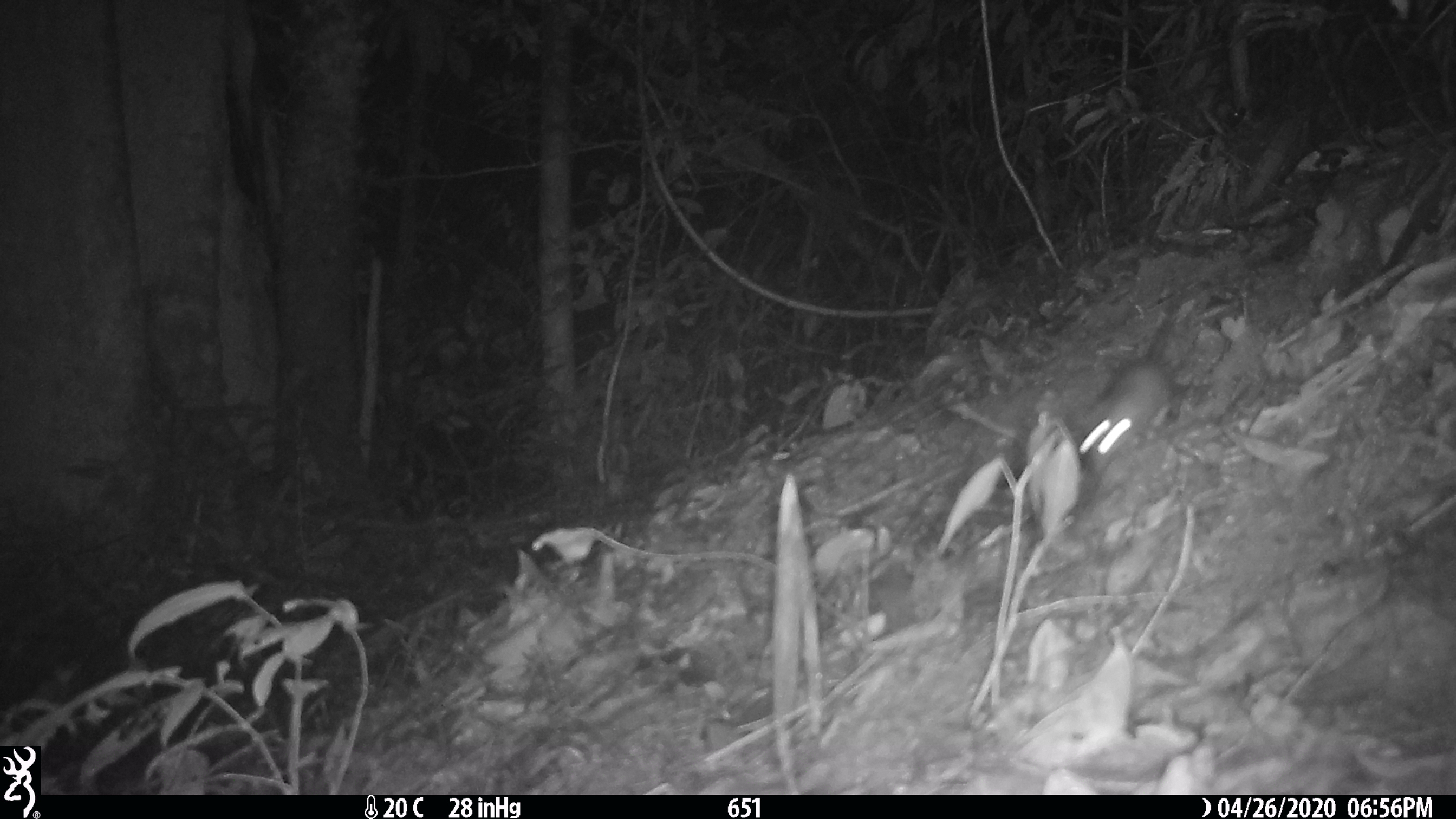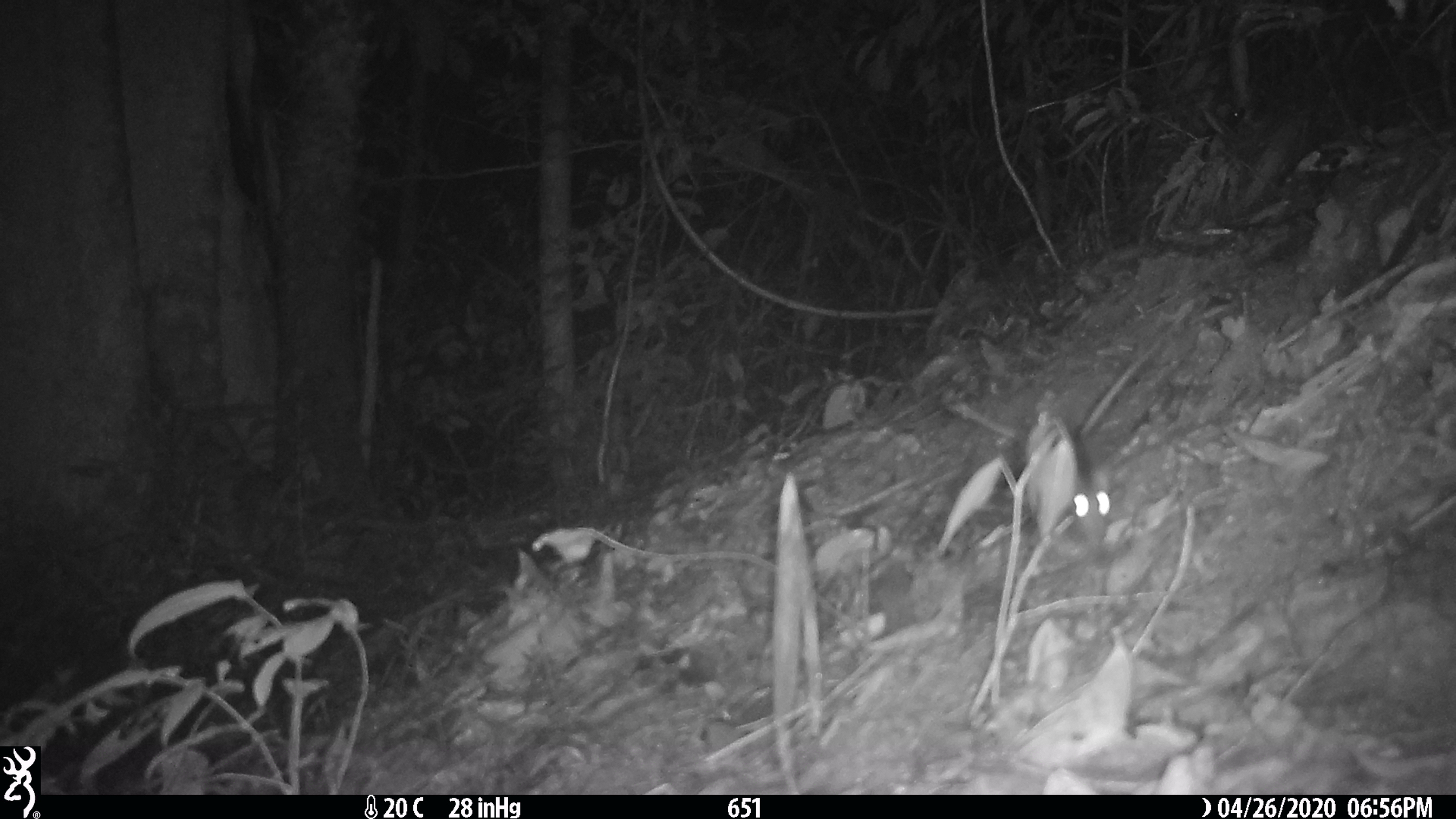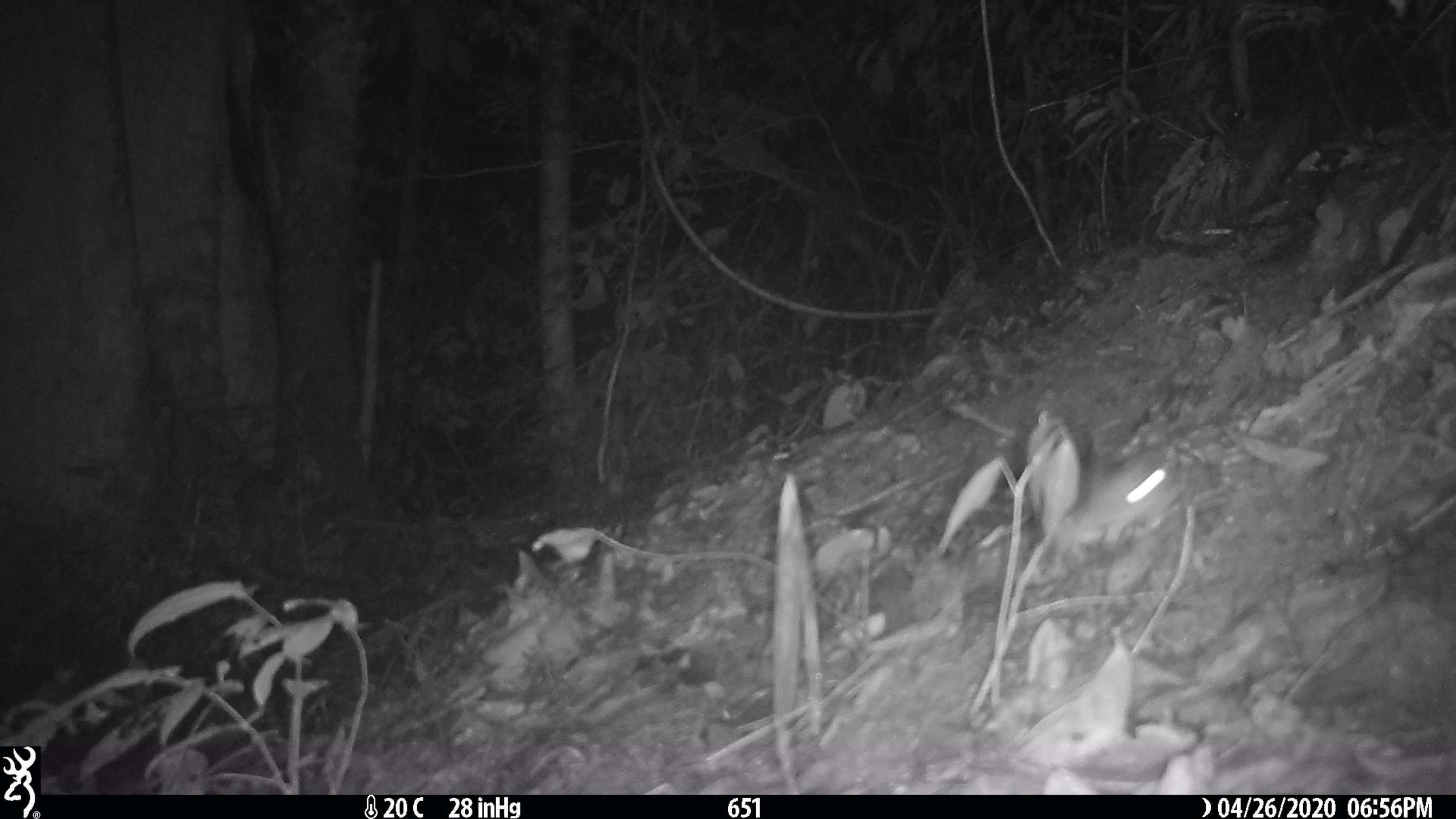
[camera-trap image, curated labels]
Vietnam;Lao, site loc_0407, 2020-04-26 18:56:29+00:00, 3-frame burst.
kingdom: Animalia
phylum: Chordata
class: Mammalia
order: Rodentia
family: Muridae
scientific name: Muridae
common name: old-world mice and rats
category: unidentified murid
Unidentified murid (old-world mice and rats) (Muridae). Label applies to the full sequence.